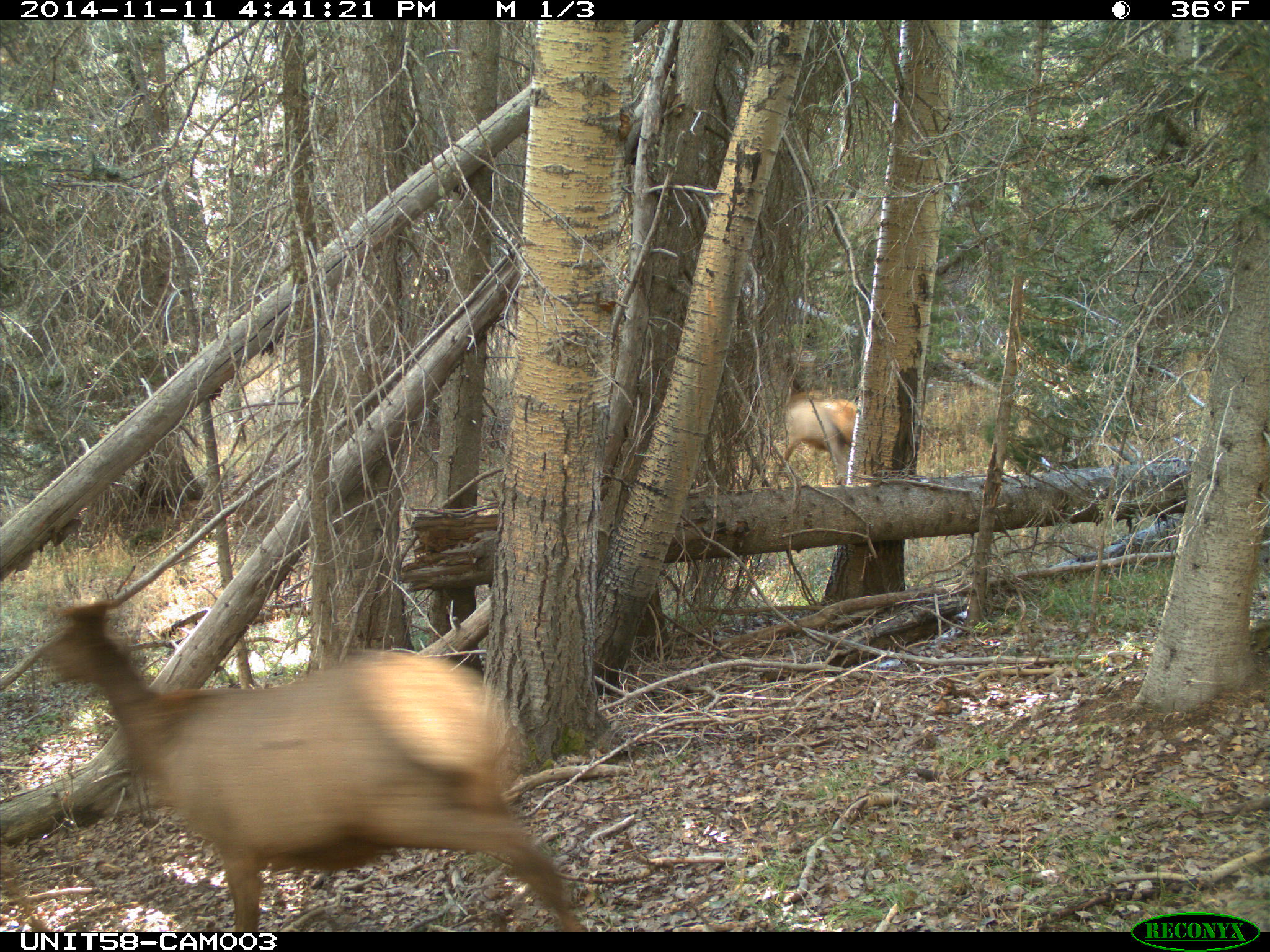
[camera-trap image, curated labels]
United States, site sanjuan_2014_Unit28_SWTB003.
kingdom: Animalia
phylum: Chordata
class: Mammalia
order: Artiodactyla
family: Cervidae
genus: Cervus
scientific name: Cervus elaphus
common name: red deer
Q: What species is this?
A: Cervus elaphus (red deer).